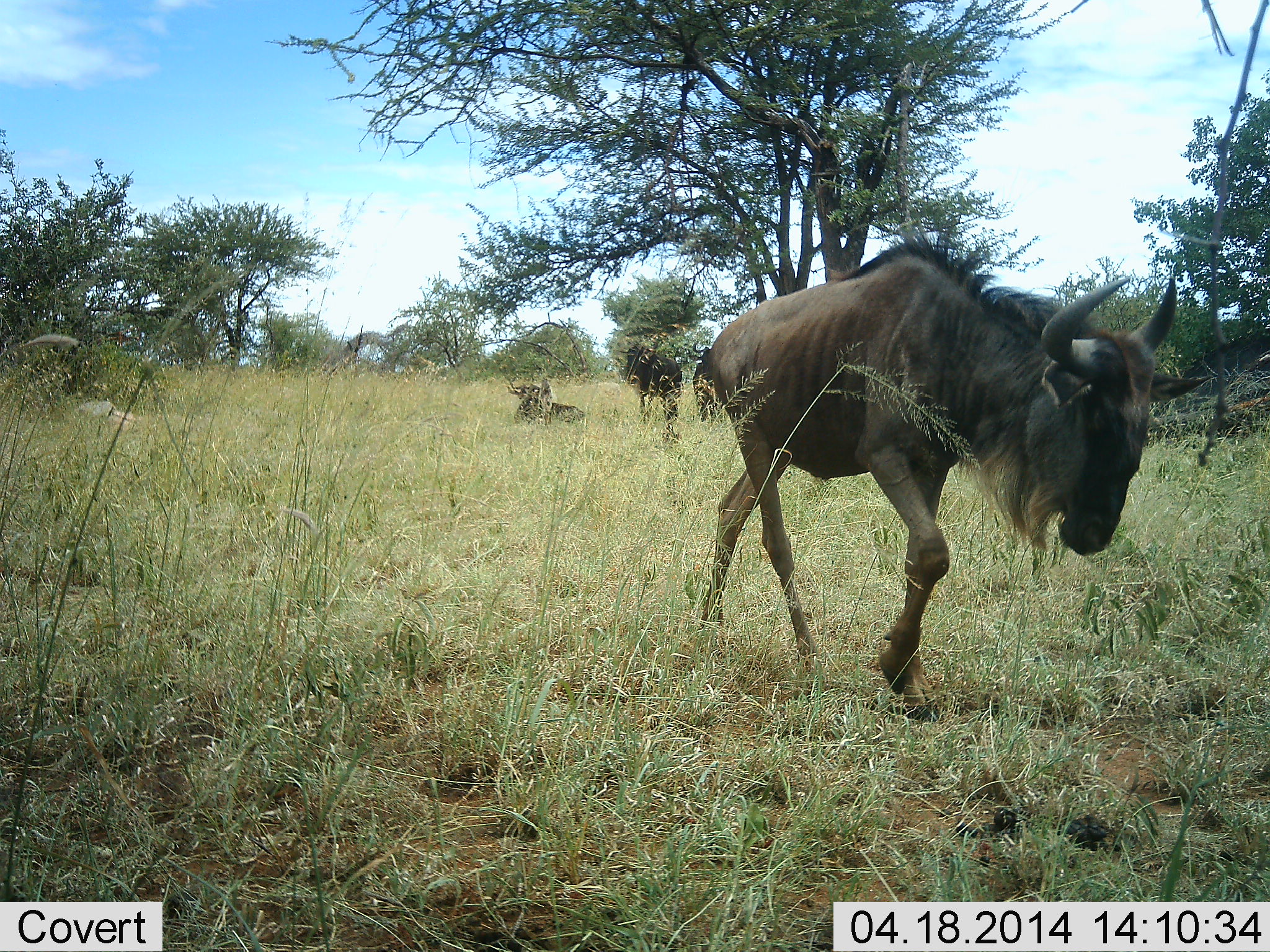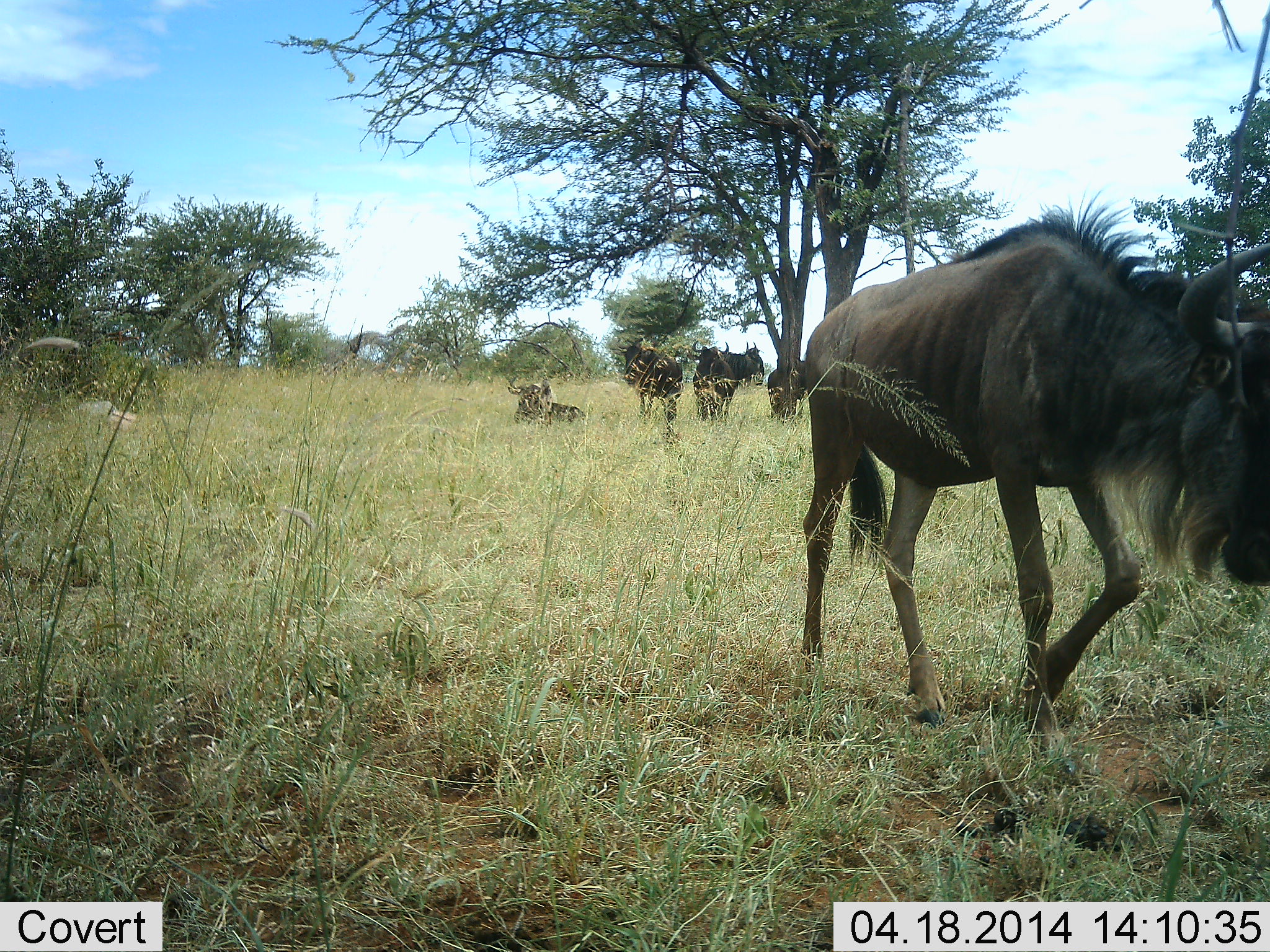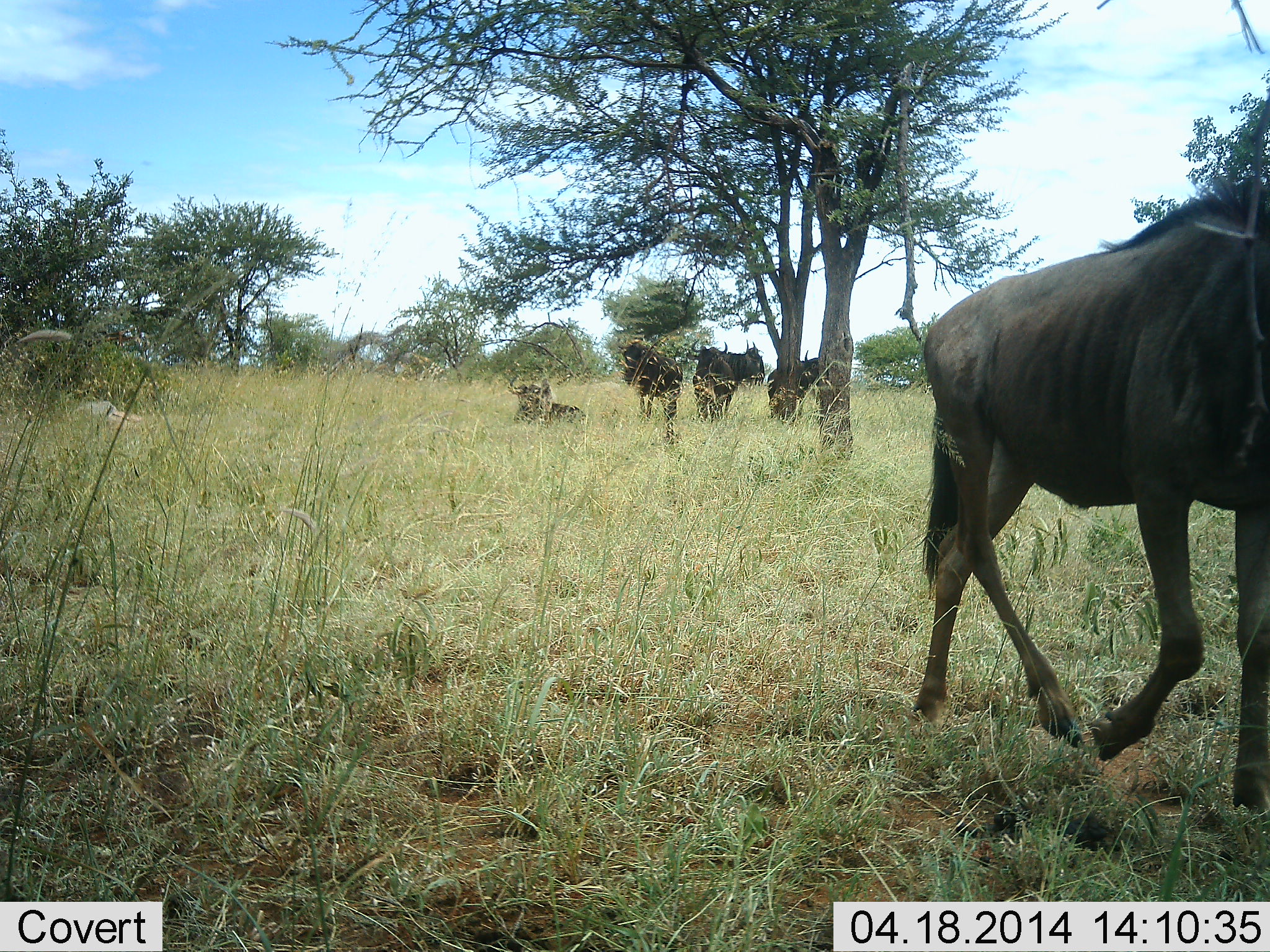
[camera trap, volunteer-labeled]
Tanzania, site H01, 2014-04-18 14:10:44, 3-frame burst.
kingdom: Animalia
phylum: Chordata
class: Mammalia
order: Artiodactyla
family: Bovidae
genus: Connochaetes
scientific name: Connochaetes taurinus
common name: blue wildebeest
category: wildebeest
Wildebeest (blue wildebeest) (Connochaetes taurinus), count 5. Behavior (volunteer vote fractions): standing 70%, resting 90%, moving 90%, interacting 0%. Young present (vote fraction): 0%. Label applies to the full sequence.